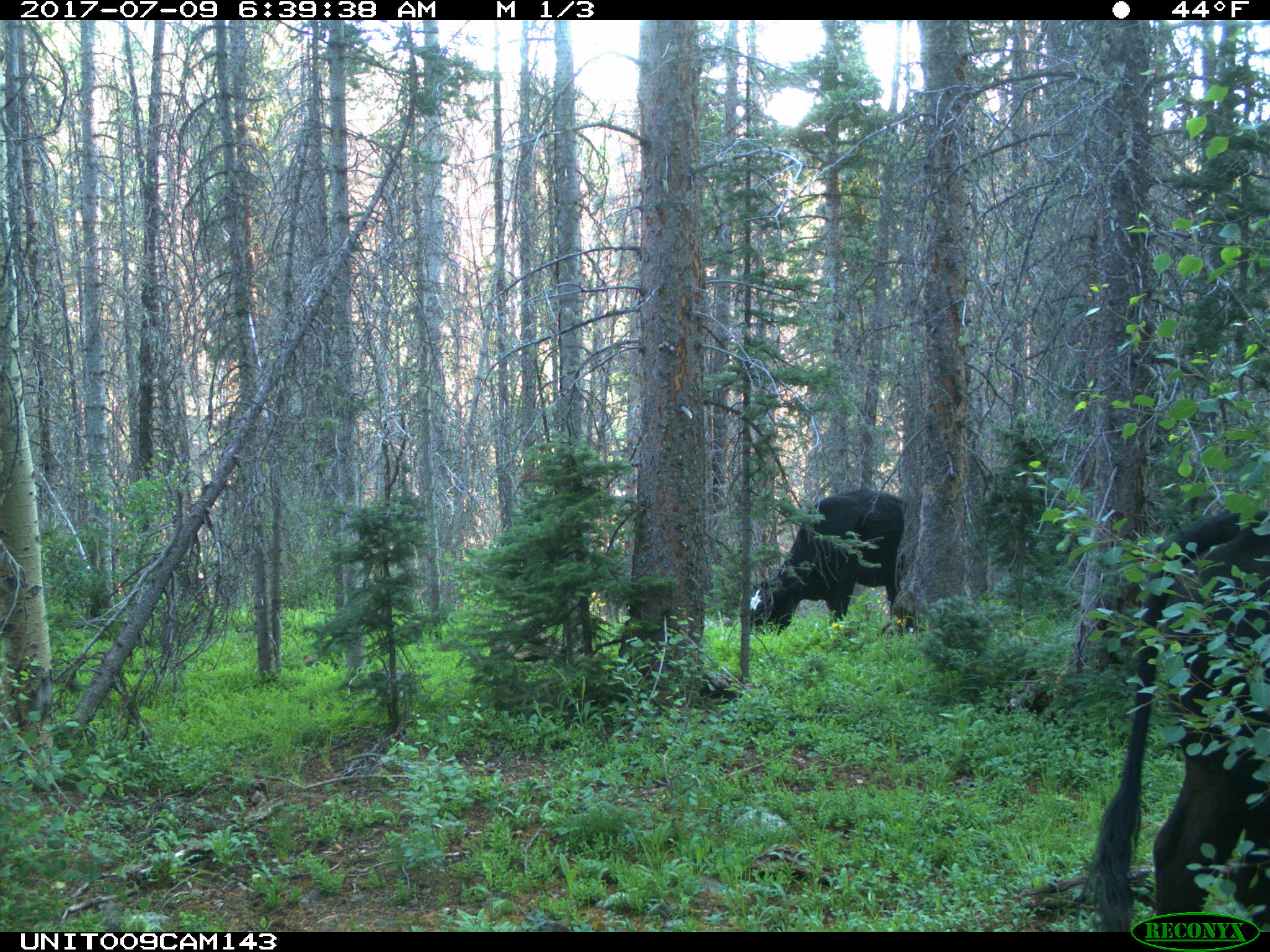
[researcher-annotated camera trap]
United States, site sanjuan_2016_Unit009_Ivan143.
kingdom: Animalia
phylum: Chordata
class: Mammalia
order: Artiodactyla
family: Bovidae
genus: Bos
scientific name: Bos taurus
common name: domestic cow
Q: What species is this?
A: Bos taurus (domestic cow).